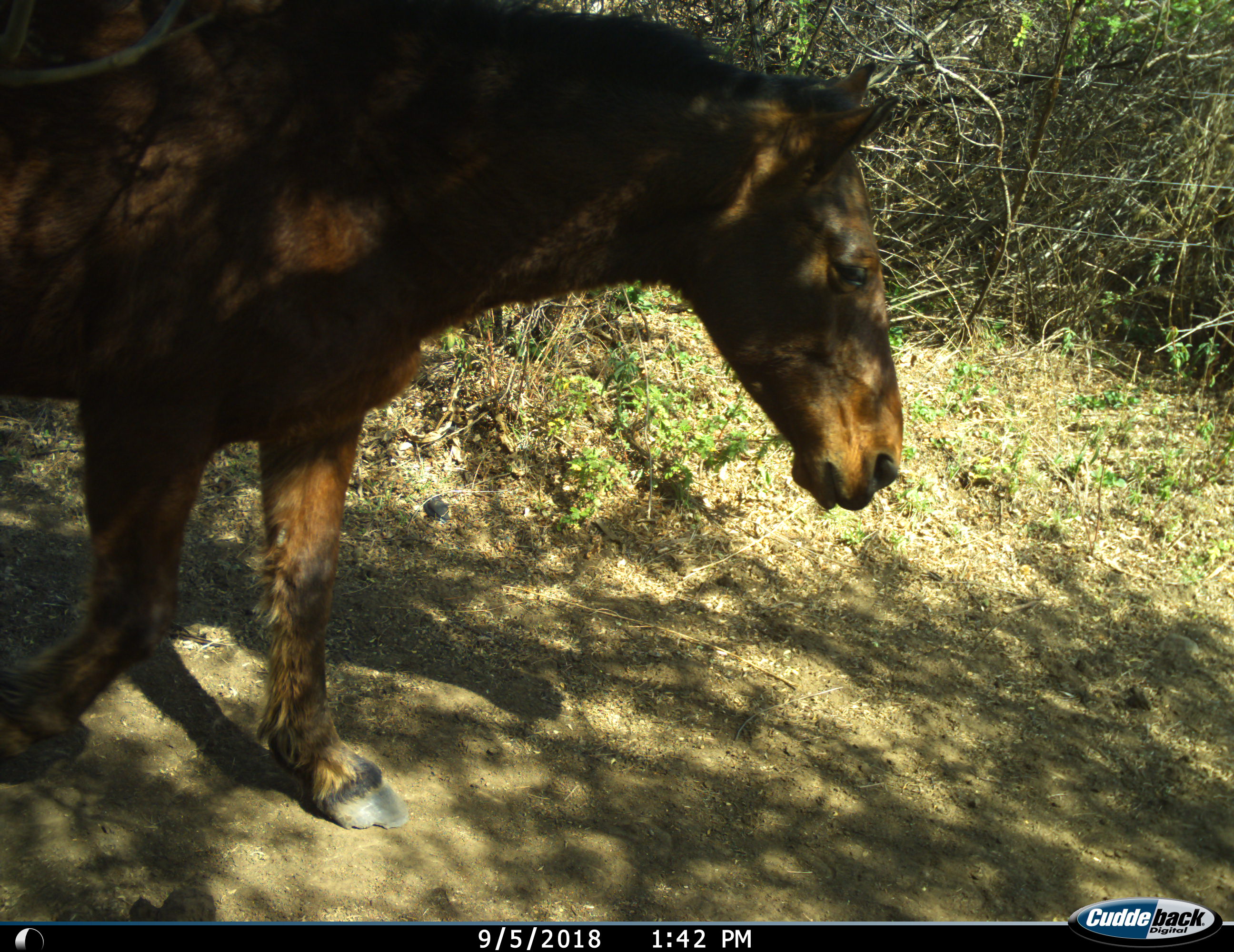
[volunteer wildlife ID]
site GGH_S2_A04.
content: unidentified animal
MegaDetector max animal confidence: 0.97